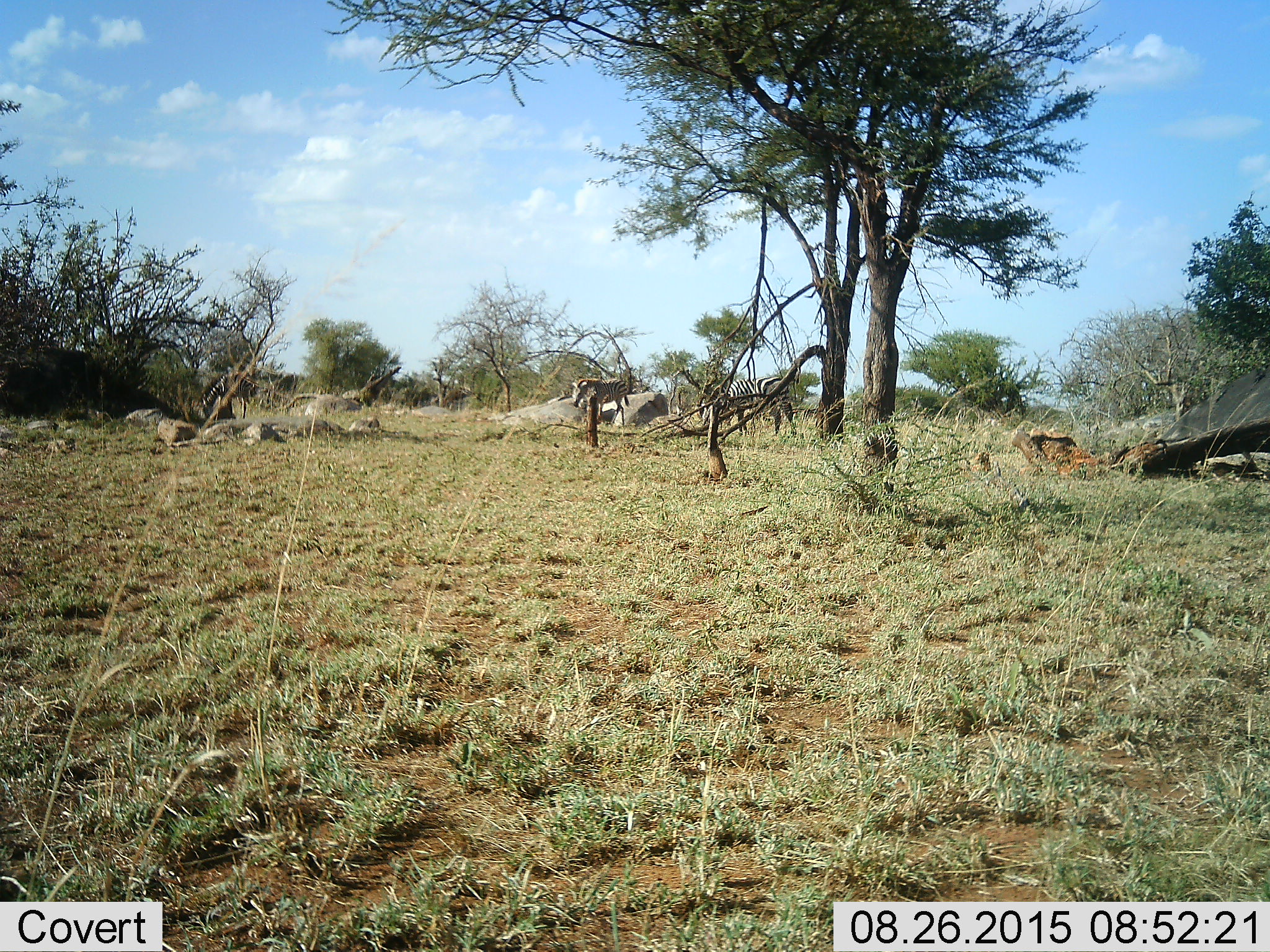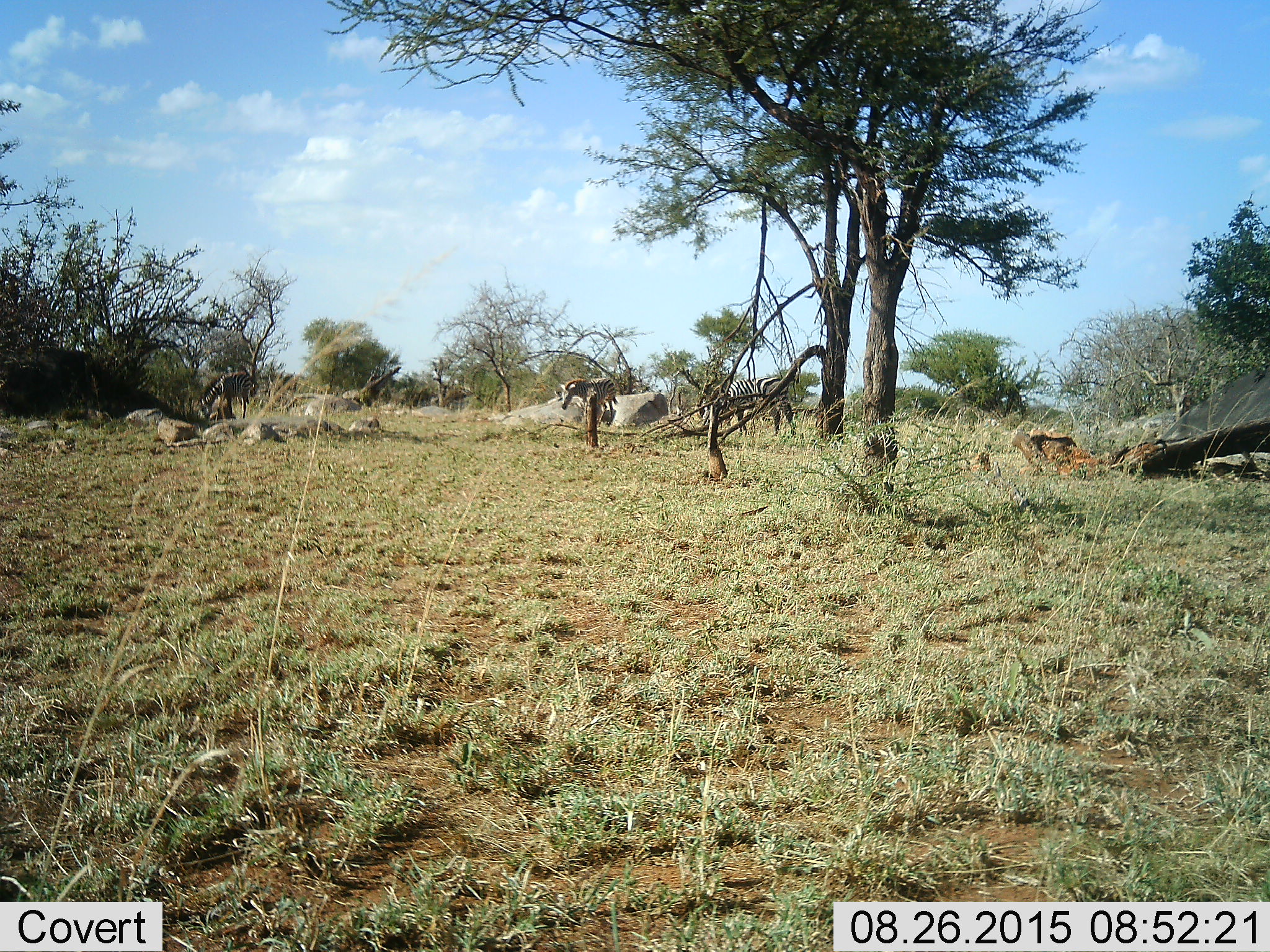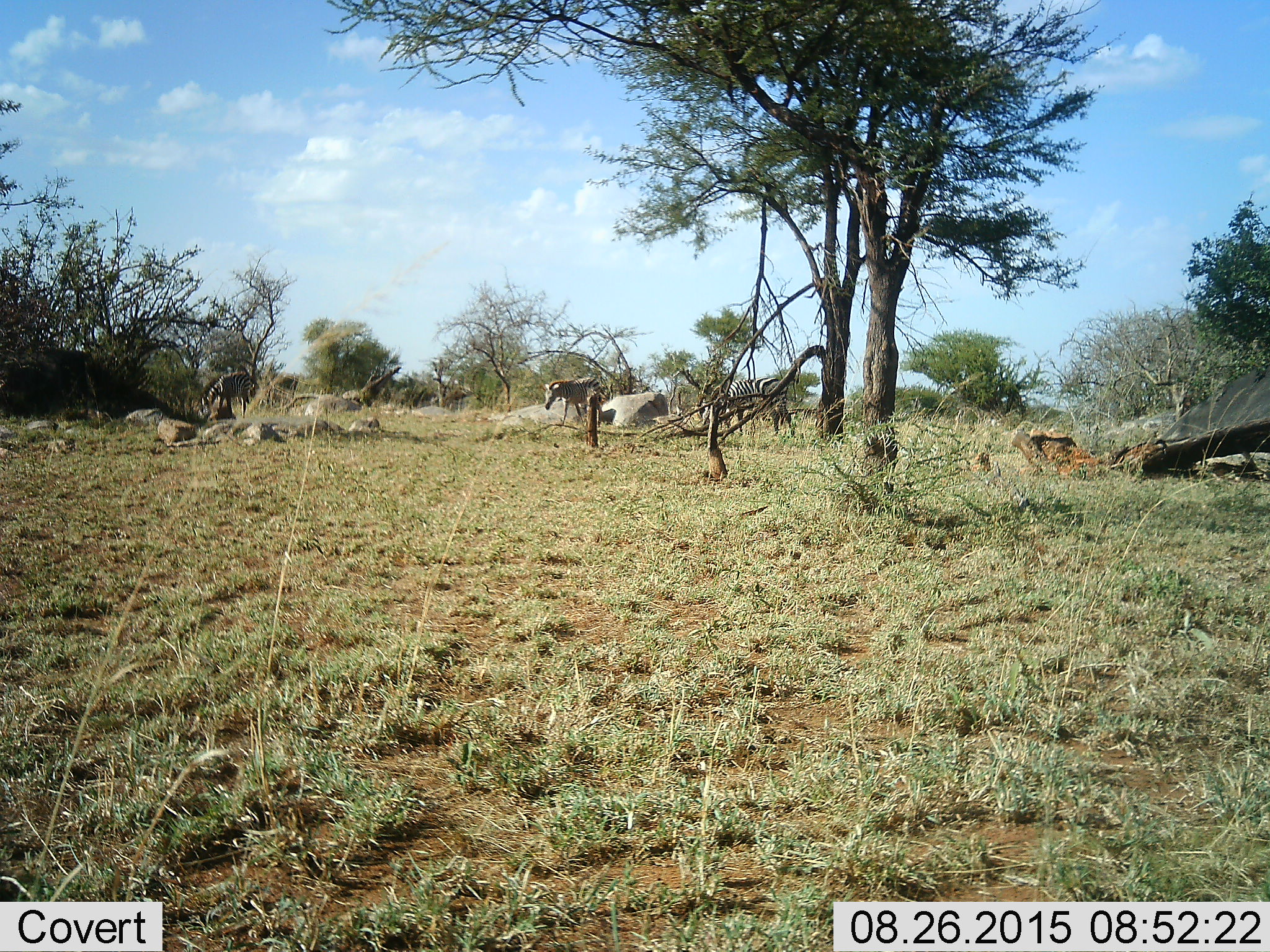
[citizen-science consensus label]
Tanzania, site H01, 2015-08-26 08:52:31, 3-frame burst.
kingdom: Animalia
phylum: Chordata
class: Mammalia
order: Perissodactyla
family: Equidae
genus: Equus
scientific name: Equus quagga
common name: plains zebra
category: zebra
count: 3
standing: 40%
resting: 0%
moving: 60%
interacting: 0%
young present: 20%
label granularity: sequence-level